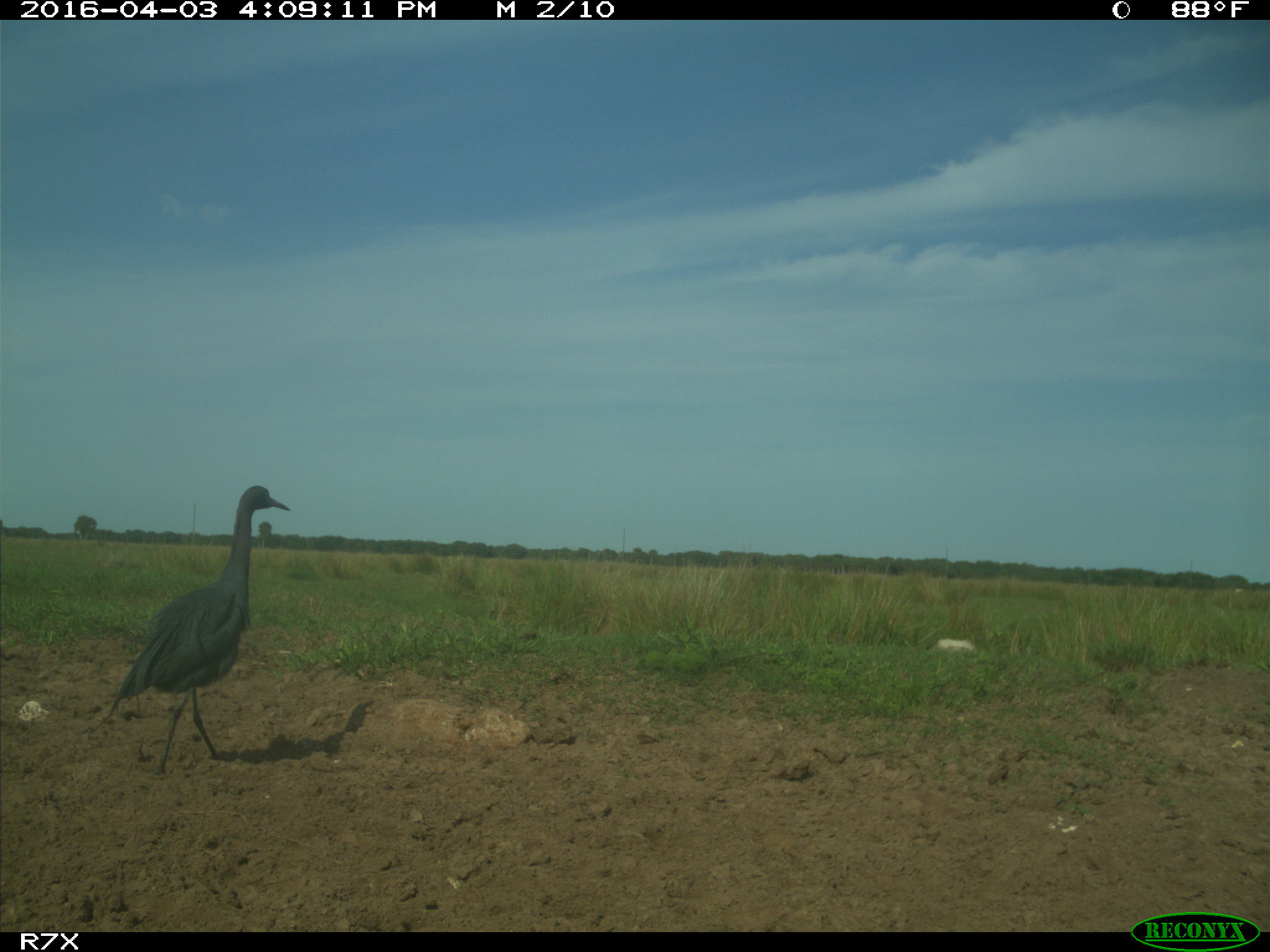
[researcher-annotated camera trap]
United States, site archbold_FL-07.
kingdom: Animalia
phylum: Chordata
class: Aves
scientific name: Aves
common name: birds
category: unidentified bird